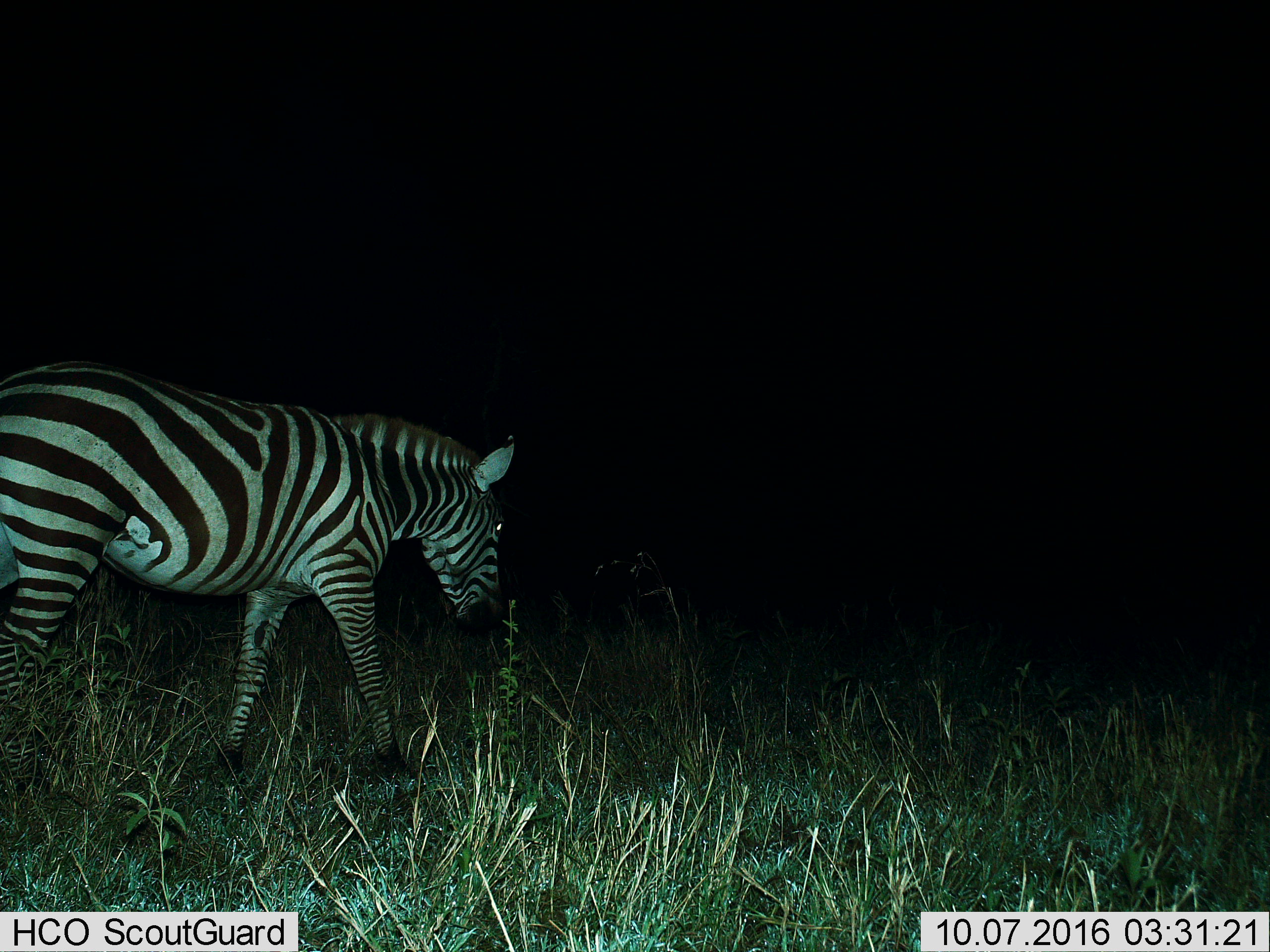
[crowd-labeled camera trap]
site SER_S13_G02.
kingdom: Animalia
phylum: Chordata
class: Mammalia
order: Perissodactyla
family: Equidae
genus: Equus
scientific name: Equus quagga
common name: plains zebra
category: zebraplains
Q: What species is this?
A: Zebraplains (plains zebra) (Equus quagga).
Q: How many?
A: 1.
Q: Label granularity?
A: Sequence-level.